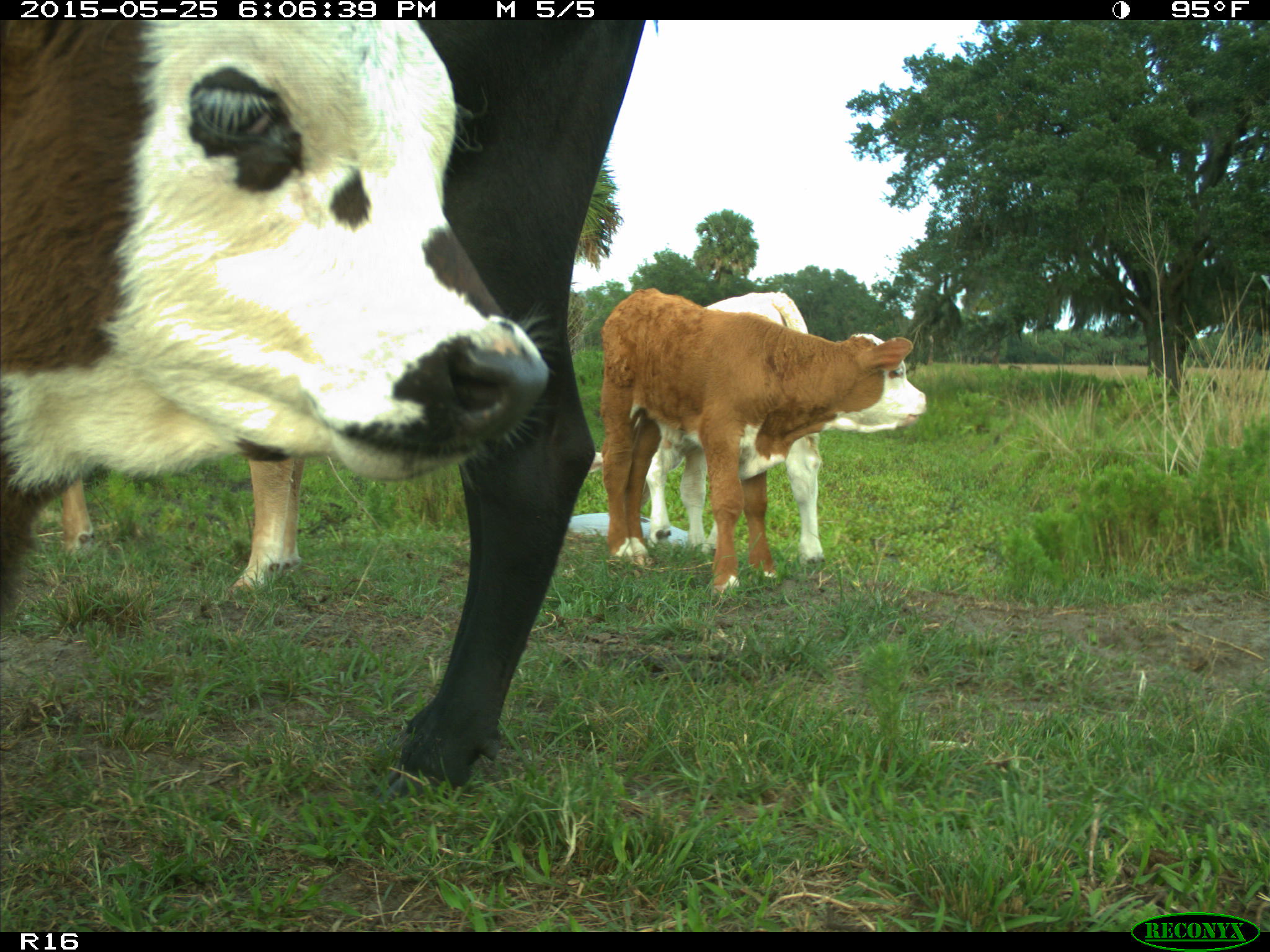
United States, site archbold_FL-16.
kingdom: Animalia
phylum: Chordata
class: Mammalia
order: Artiodactyla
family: Bovidae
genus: Bos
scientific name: Bos taurus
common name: domestic cow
Bos taurus (domestic cow).